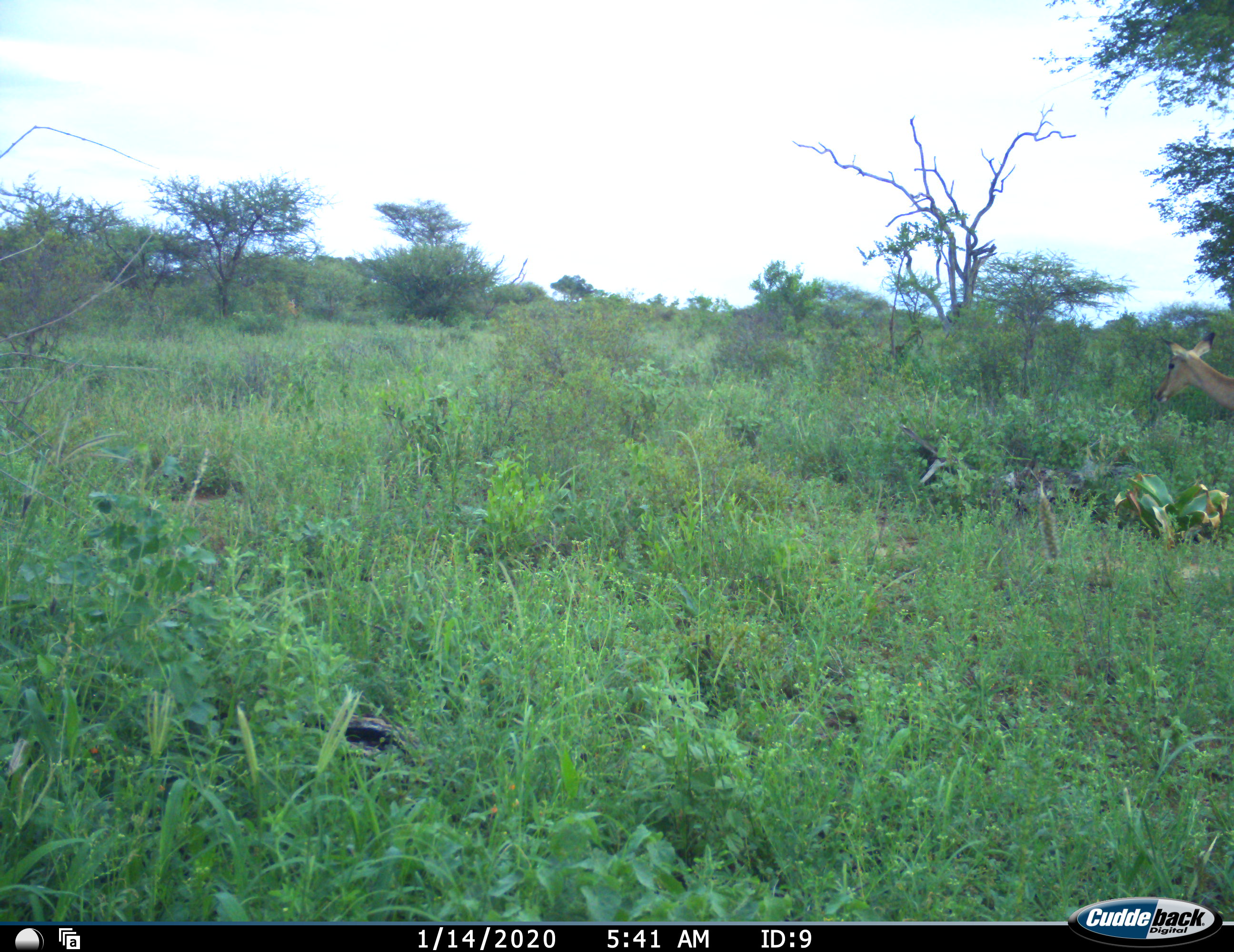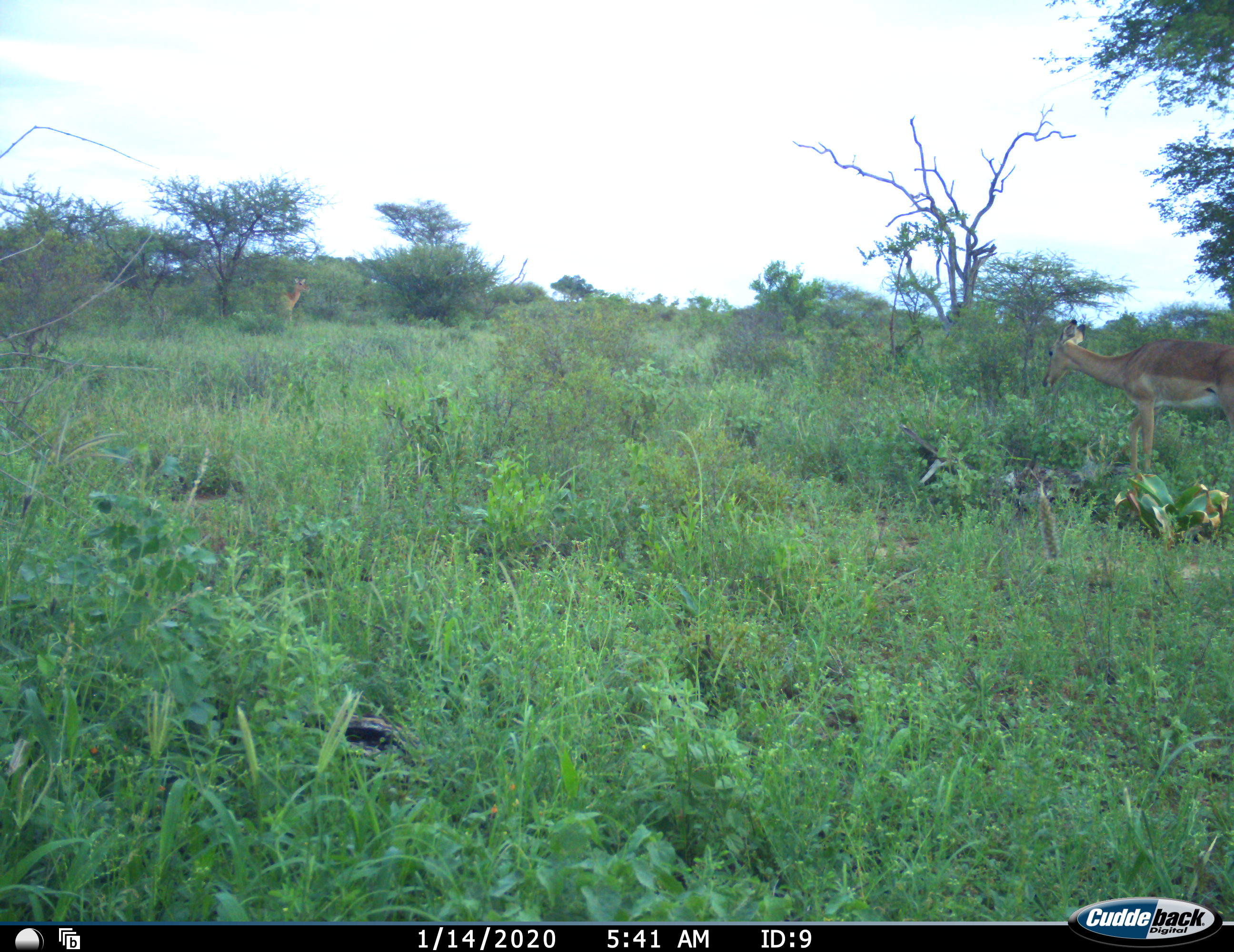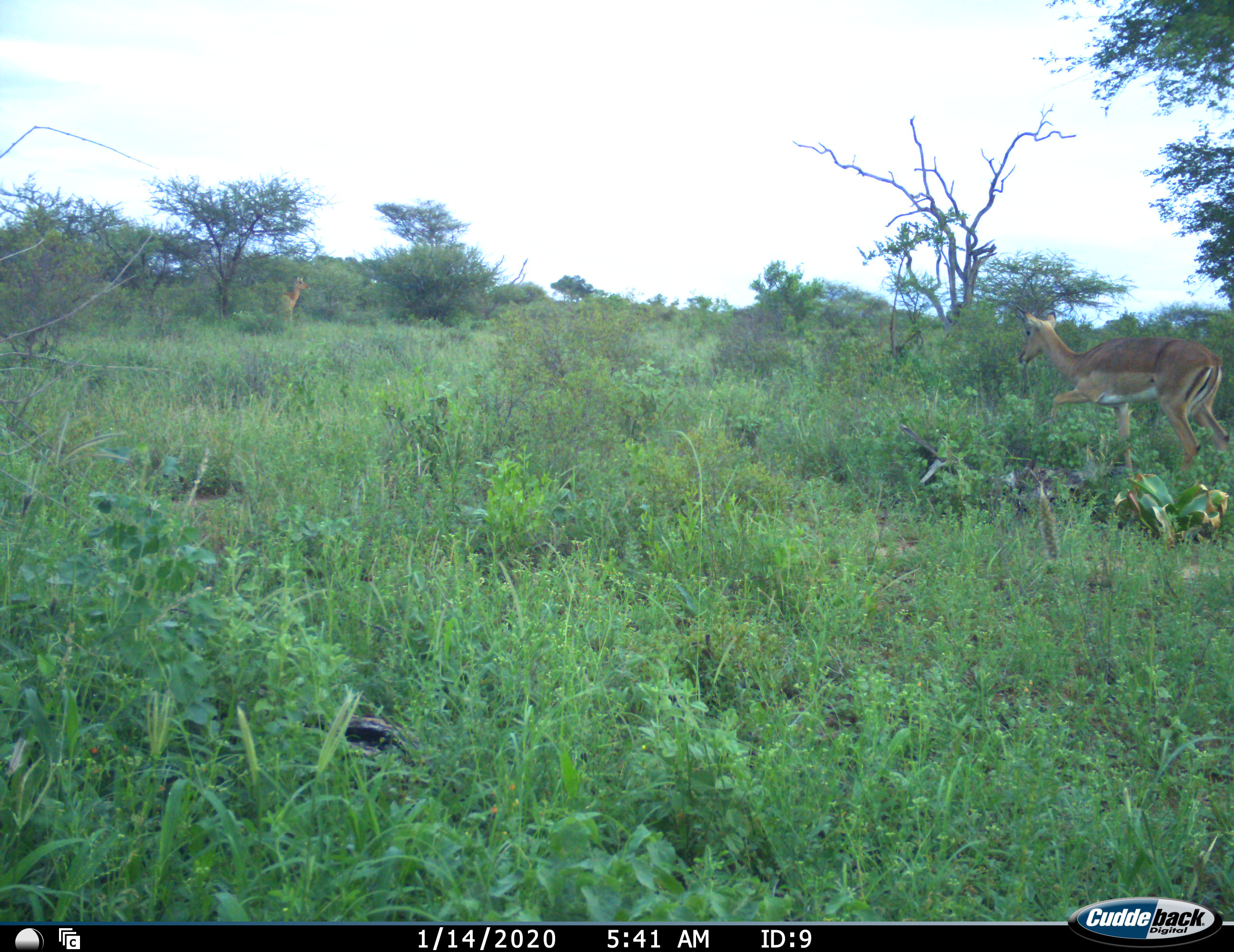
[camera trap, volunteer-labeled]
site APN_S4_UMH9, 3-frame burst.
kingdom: Animalia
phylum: Chordata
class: Mammalia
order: Artiodactyla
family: Bovidae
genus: Aepyceros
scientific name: Aepyceros melampus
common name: impala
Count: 1.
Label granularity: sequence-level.